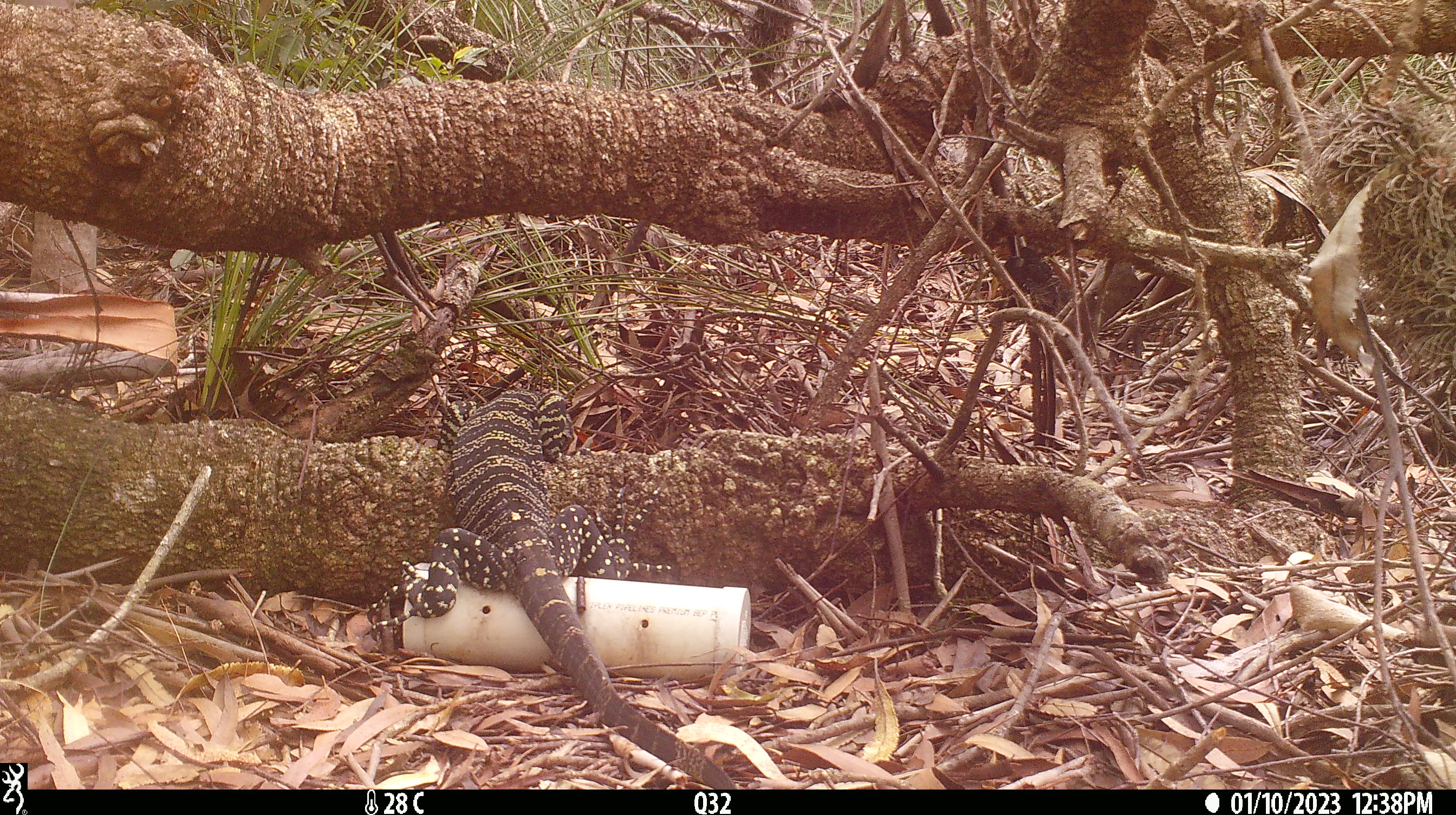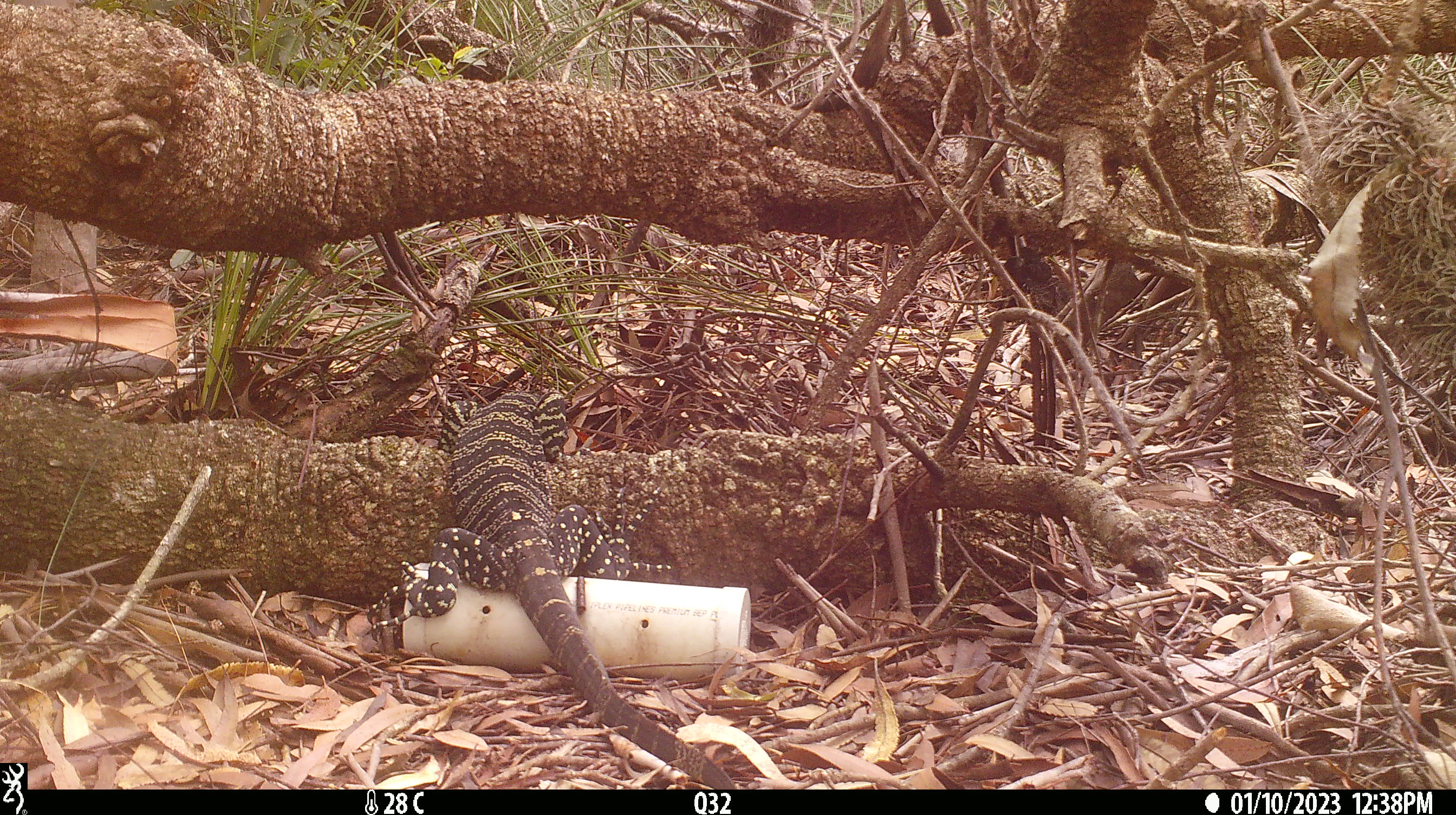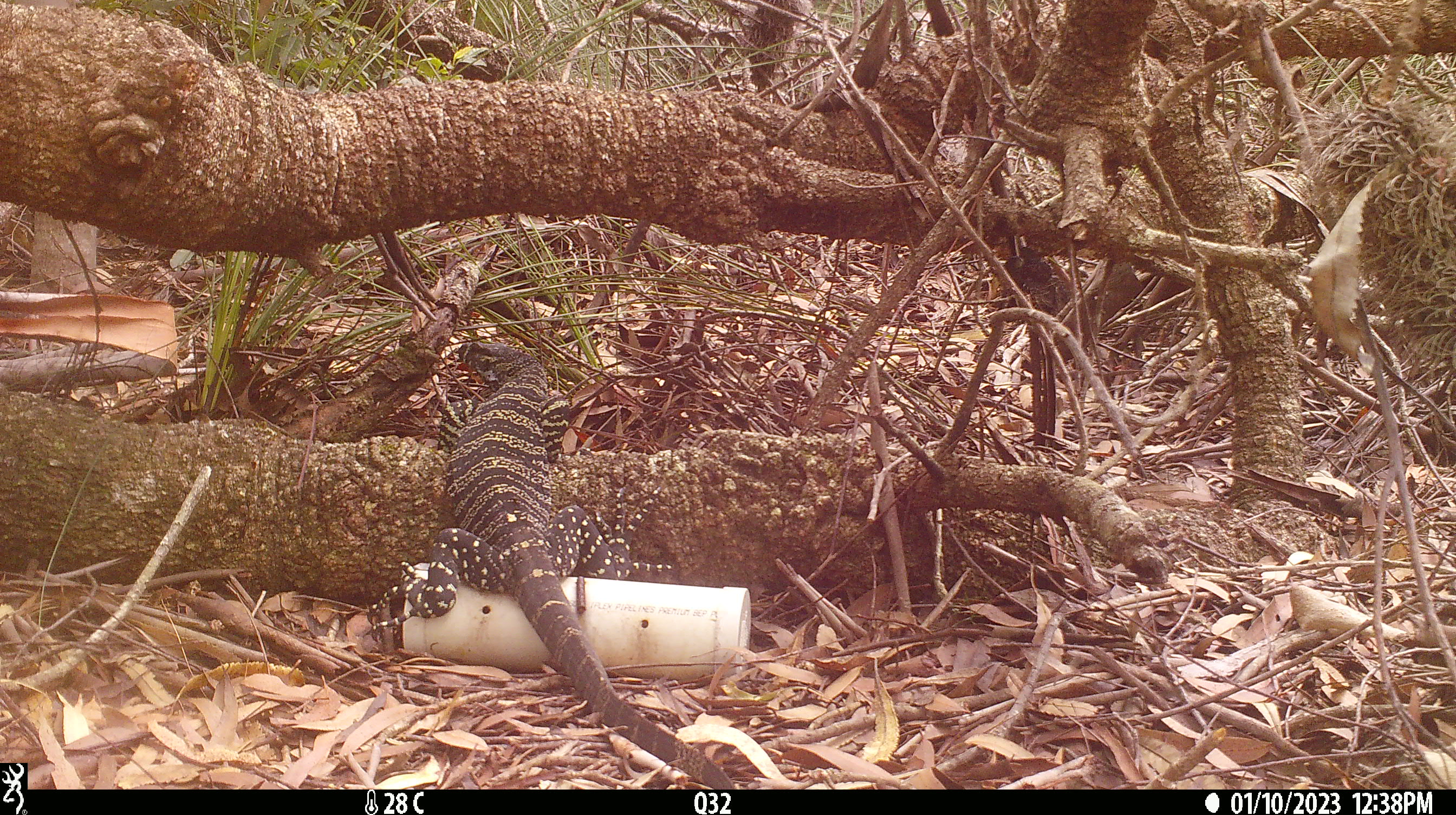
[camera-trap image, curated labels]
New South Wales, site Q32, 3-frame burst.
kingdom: Animalia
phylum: Chordata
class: Reptilia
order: Squamata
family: Varanidae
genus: Varanus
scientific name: Varanus varius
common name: lace monitor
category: goanna